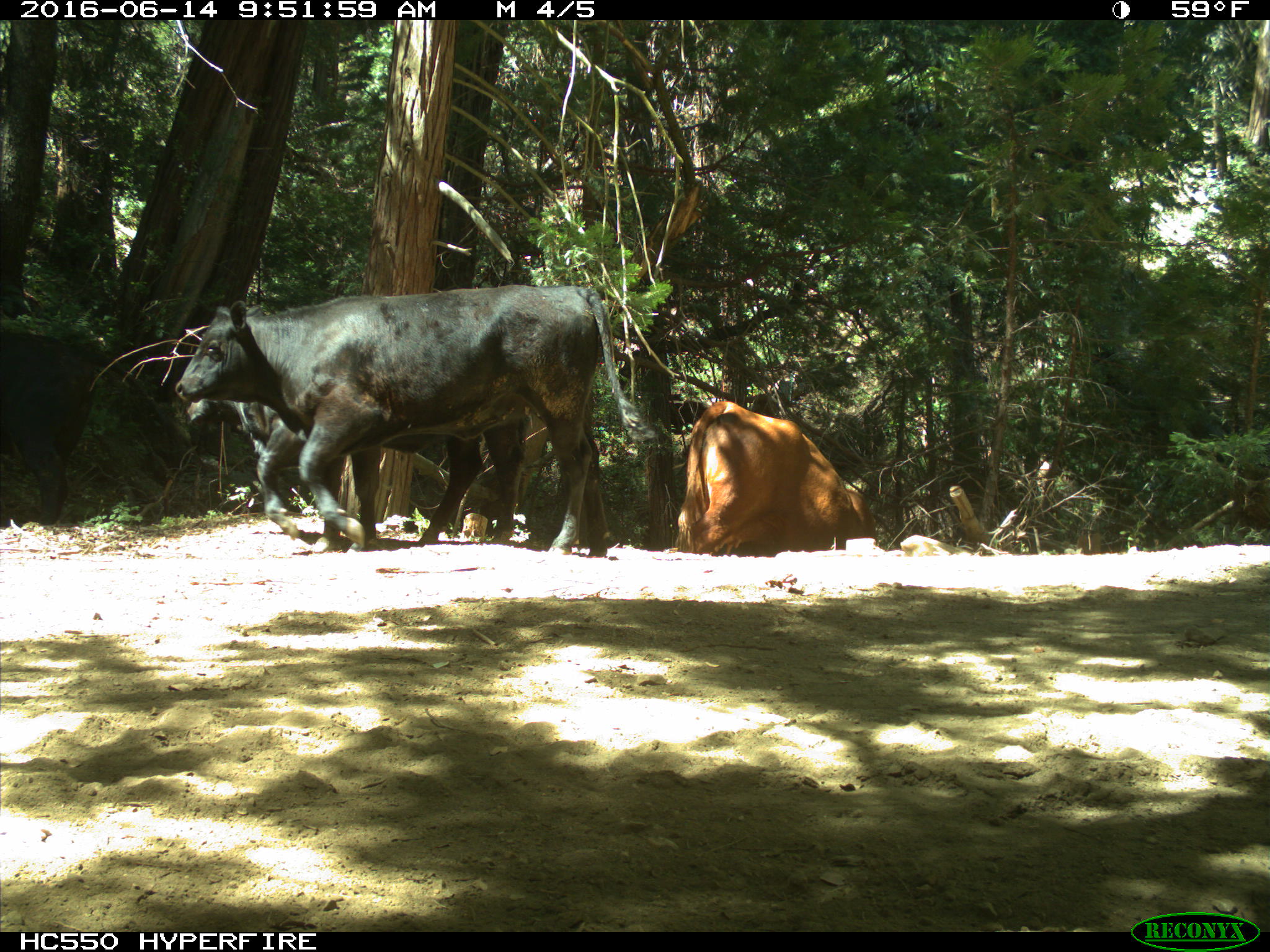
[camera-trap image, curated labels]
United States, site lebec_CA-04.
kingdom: Animalia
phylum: Chordata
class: Mammalia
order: Artiodactyla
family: Bovidae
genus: Bos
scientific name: Bos taurus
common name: domestic cow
Bos taurus (domestic cow).